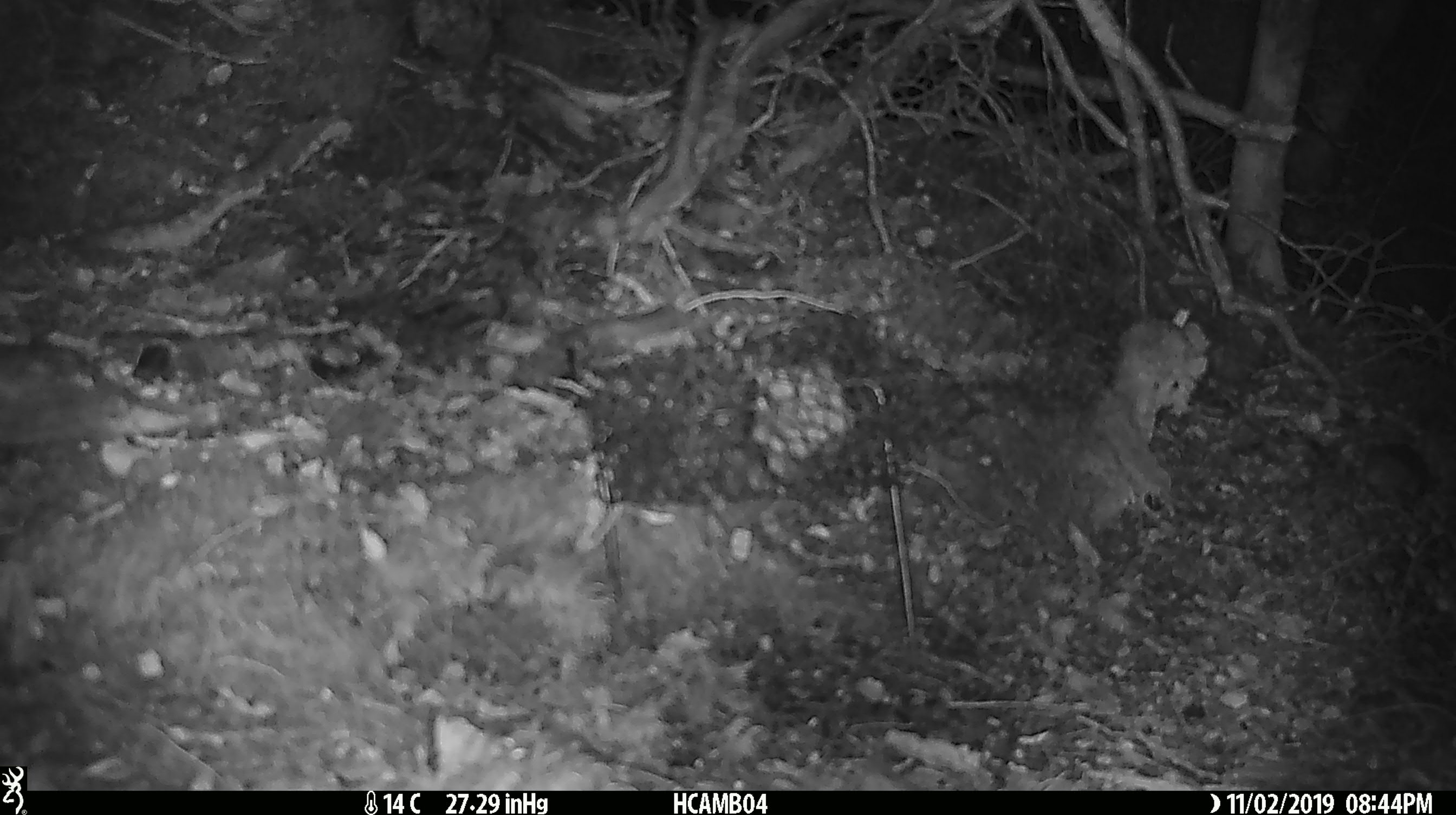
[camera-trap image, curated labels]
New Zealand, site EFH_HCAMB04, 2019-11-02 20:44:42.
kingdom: Animalia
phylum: Chordata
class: Mammalia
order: Rodentia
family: Muridae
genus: Mus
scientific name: Mus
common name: mouse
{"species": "mouse (Mus)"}